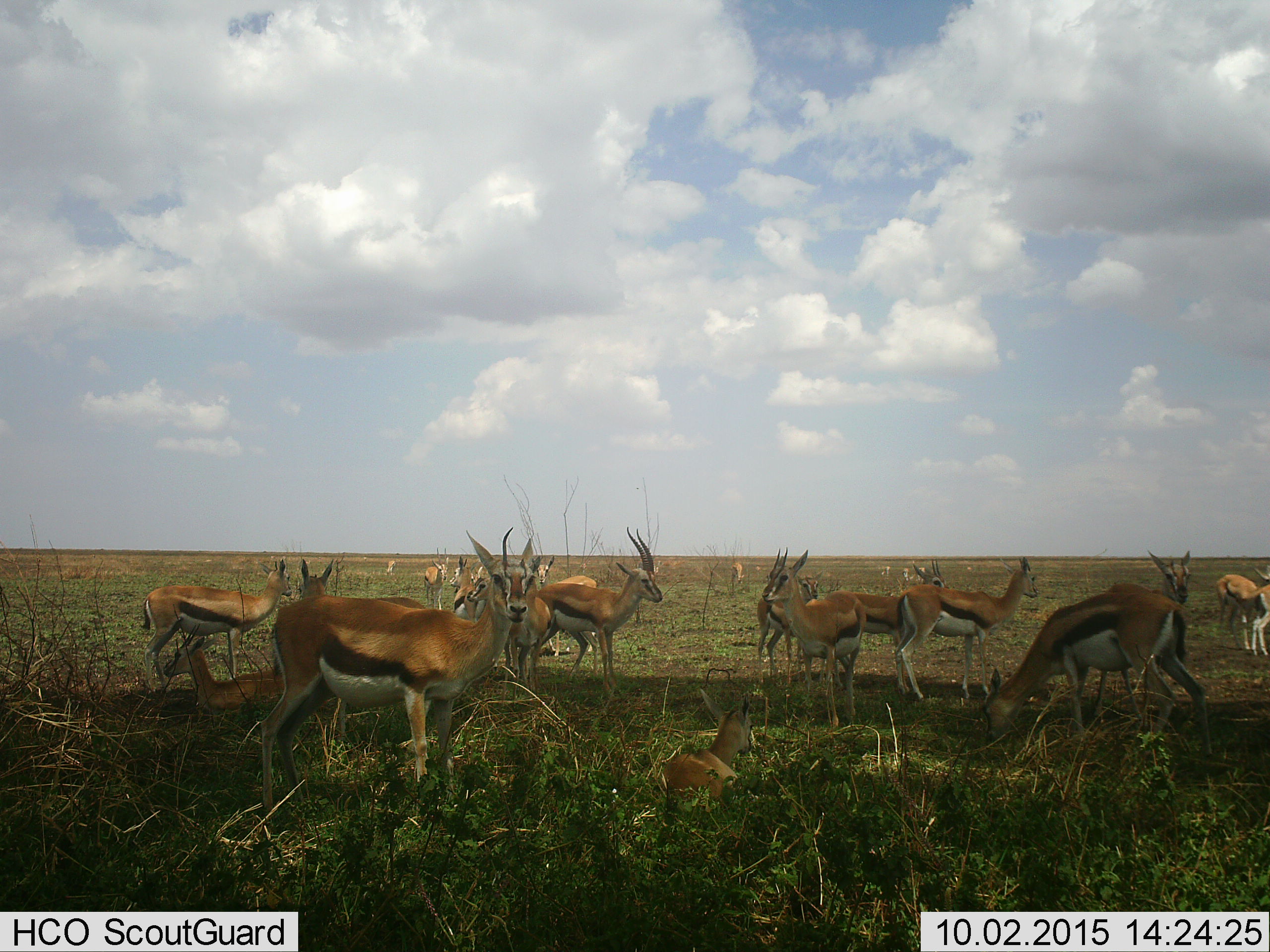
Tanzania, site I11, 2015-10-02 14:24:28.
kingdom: Animalia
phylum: Chordata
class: Mammalia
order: Artiodactyla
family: Bovidae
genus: Eudorcas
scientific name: Eudorcas thomsonii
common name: thomson's gazelle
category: gazellethomsons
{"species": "gazellethomsons (thomson's gazelle) (Eudorcas thomsonii)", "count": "11-50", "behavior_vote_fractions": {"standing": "100%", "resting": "70%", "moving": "20%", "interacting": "0%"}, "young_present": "10%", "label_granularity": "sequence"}